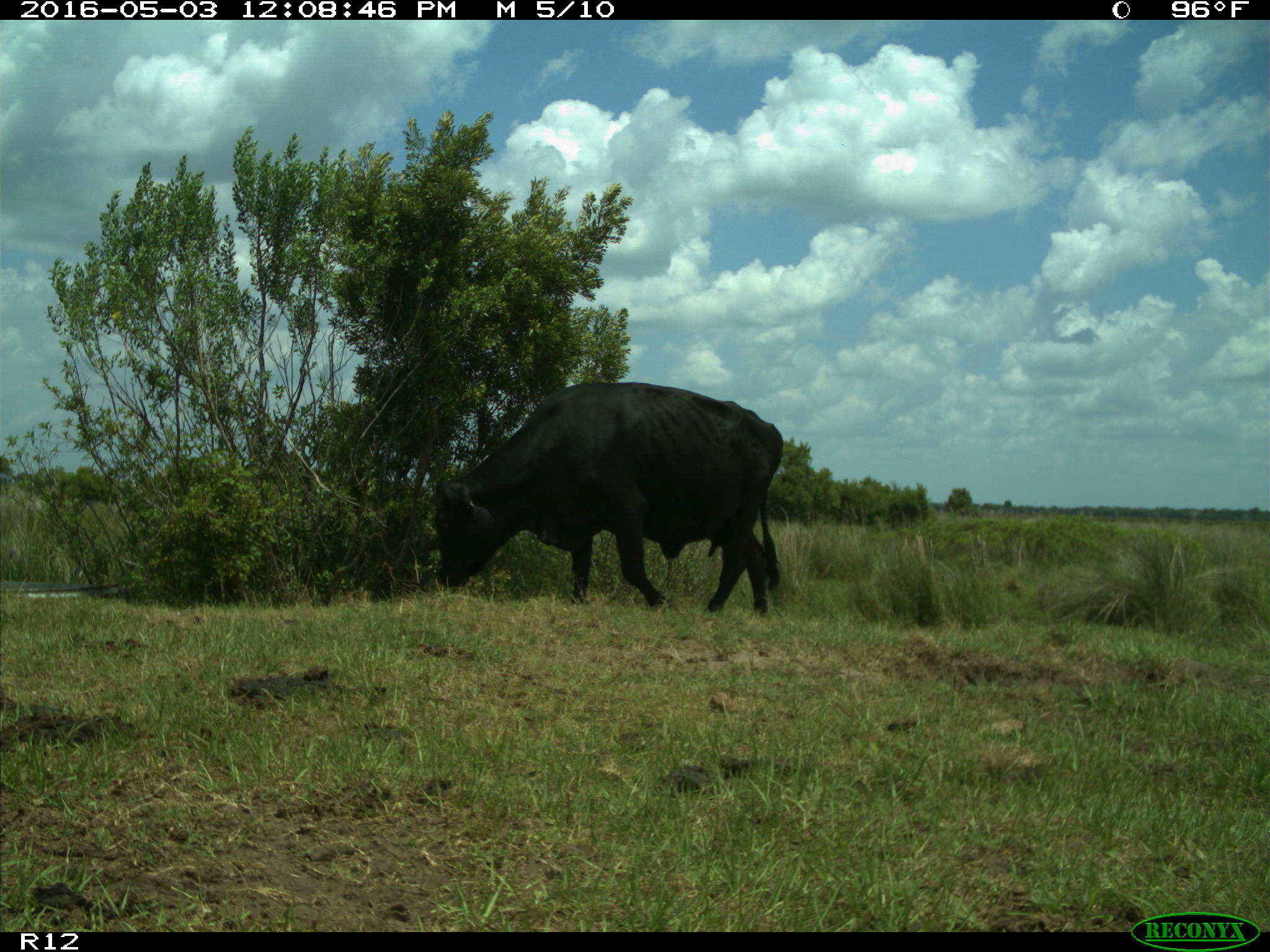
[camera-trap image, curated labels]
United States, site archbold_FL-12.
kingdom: Animalia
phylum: Chordata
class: Mammalia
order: Artiodactyla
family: Bovidae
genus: Bos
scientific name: Bos taurus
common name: domestic cow